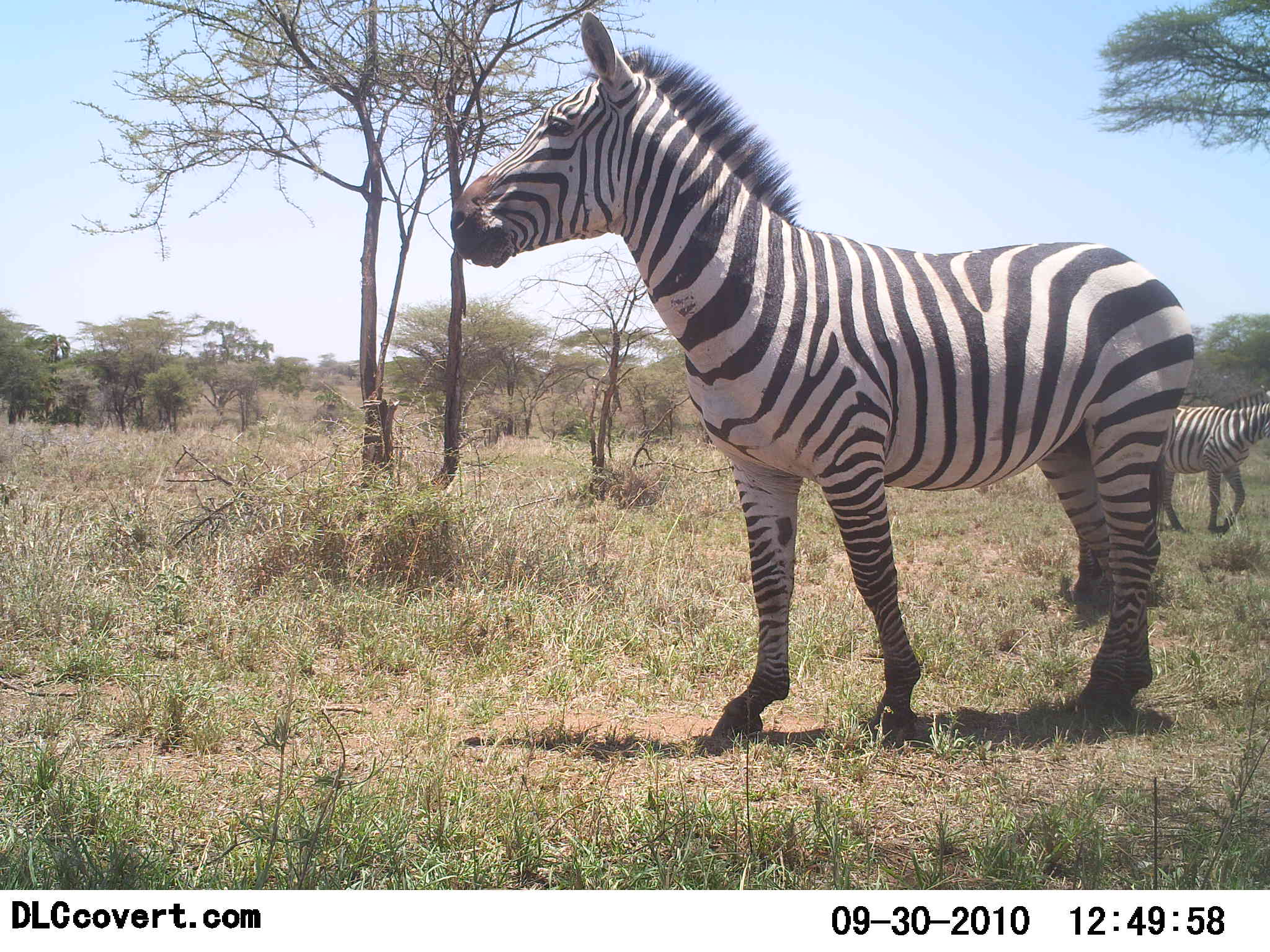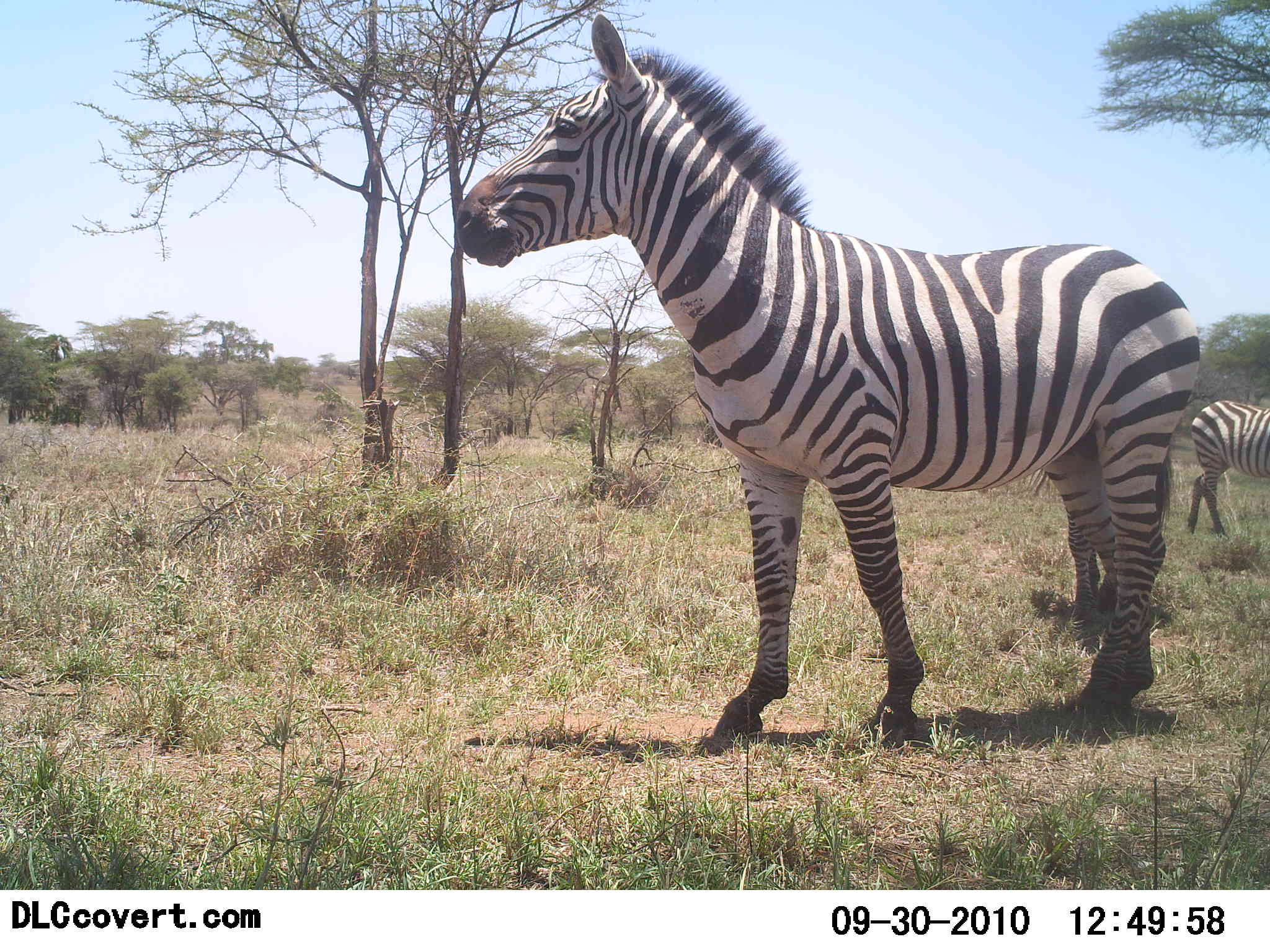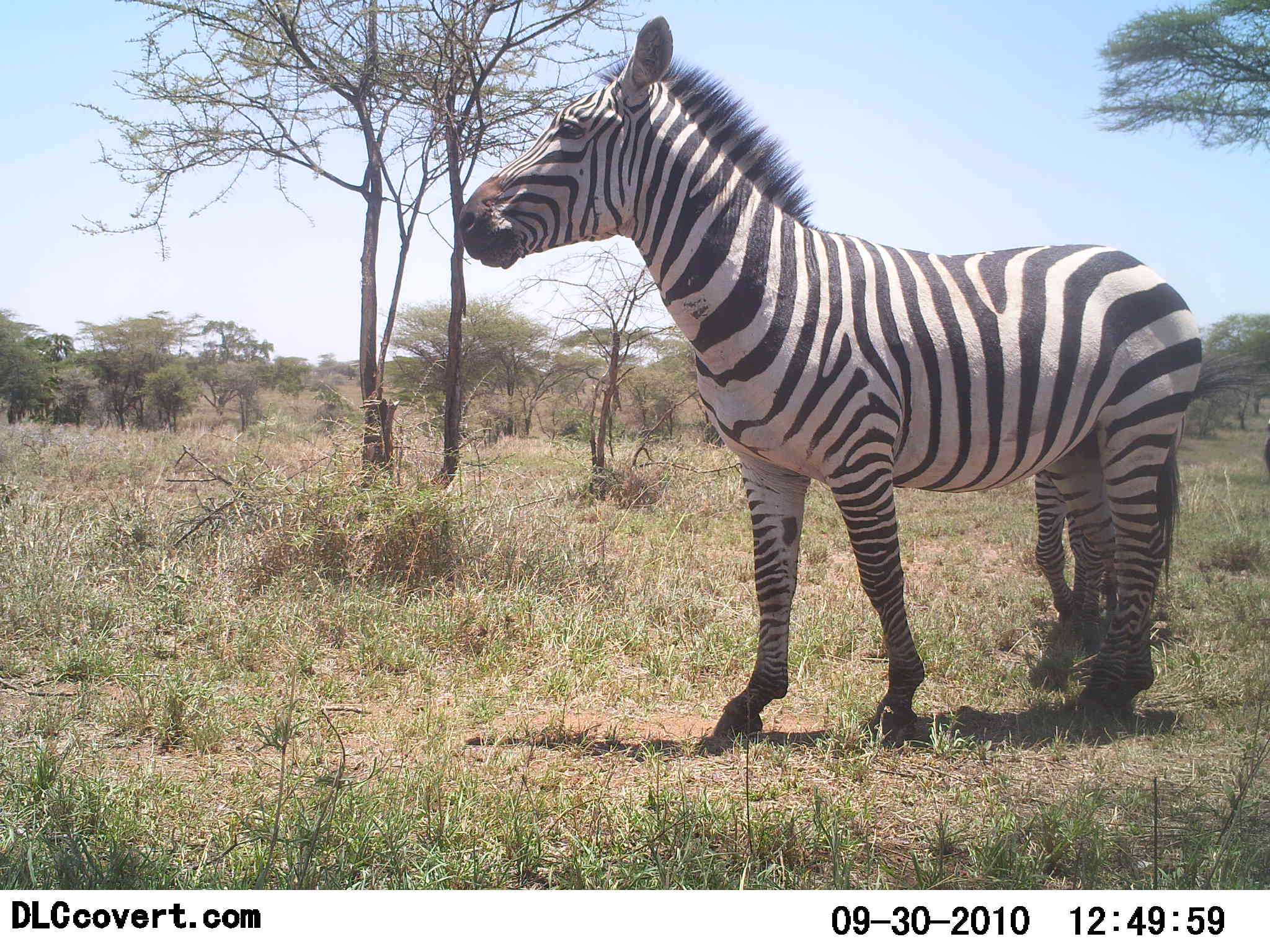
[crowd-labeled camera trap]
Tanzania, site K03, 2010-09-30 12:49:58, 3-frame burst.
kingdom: Animalia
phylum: Chordata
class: Mammalia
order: Perissodactyla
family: Equidae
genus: Equus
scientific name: Equus quagga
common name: plains zebra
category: zebra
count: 2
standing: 94%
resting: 6%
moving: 41%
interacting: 0%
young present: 12%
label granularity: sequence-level